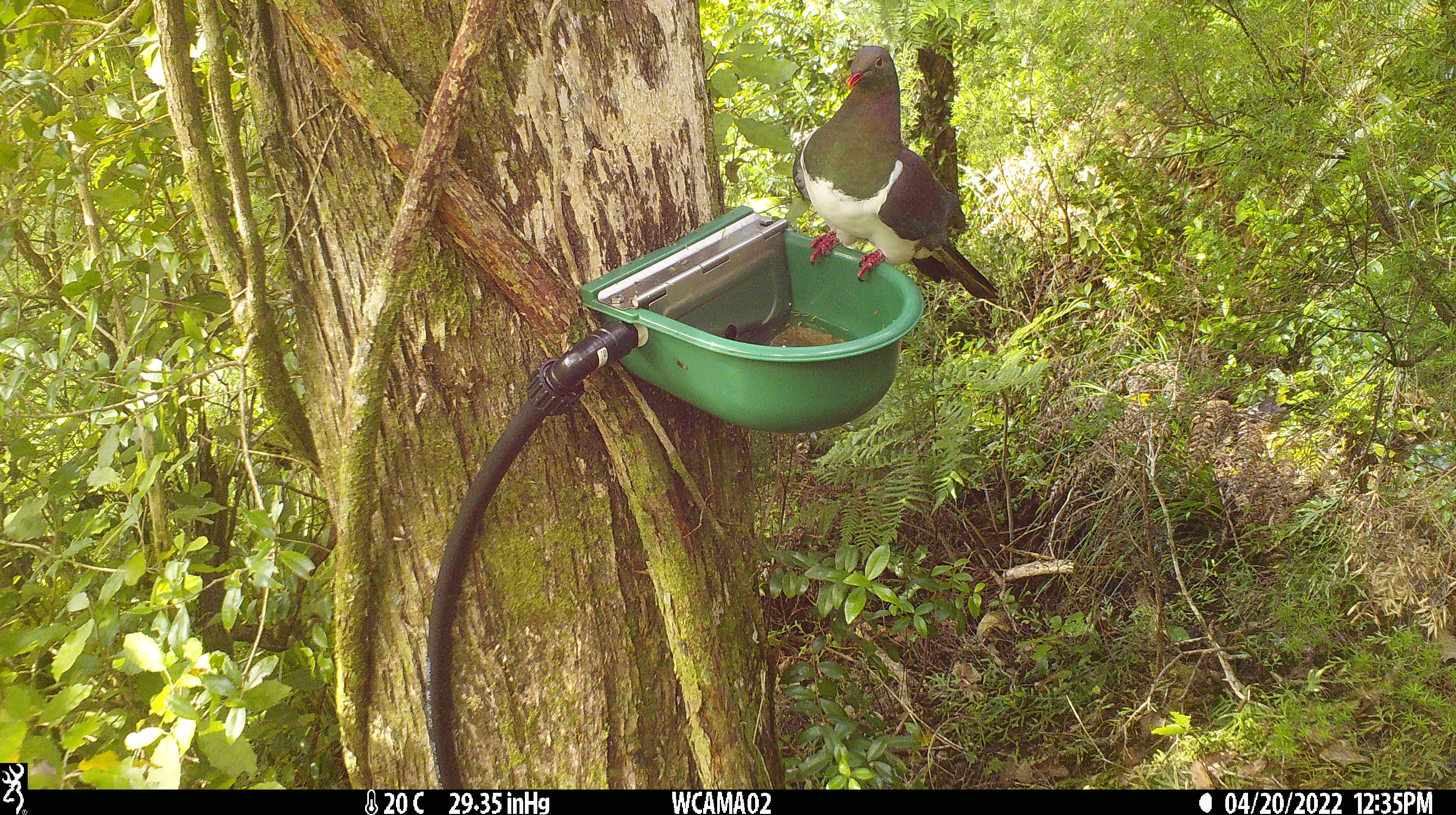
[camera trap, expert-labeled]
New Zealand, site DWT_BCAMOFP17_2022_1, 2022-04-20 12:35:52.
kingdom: Animalia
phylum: Chordata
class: Aves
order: Columbiformes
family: Columbidae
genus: Hemiphaga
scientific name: Hemiphaga novaeseelandiae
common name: new zealand pigeon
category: kereru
Kereru (new zealand pigeon) (Hemiphaga novaeseelandiae).